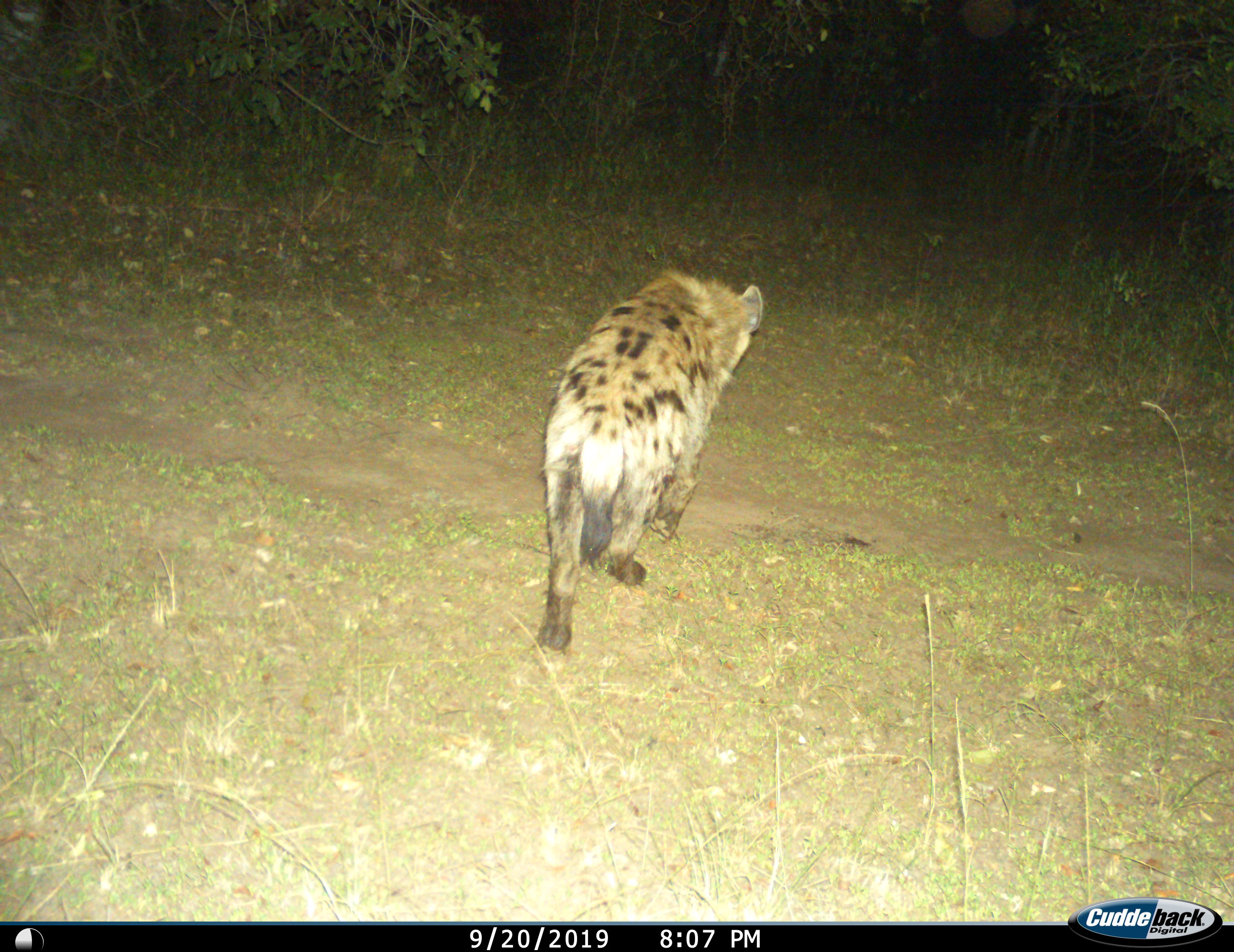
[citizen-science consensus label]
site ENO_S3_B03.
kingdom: Animalia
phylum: Chordata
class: Mammalia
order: Carnivora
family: Hyaenidae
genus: Crocuta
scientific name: Crocuta crocuta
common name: spotted hyena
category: hyenaspotted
Hyenaspotted (spotted hyena) (Crocuta crocuta), count 1. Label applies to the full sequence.